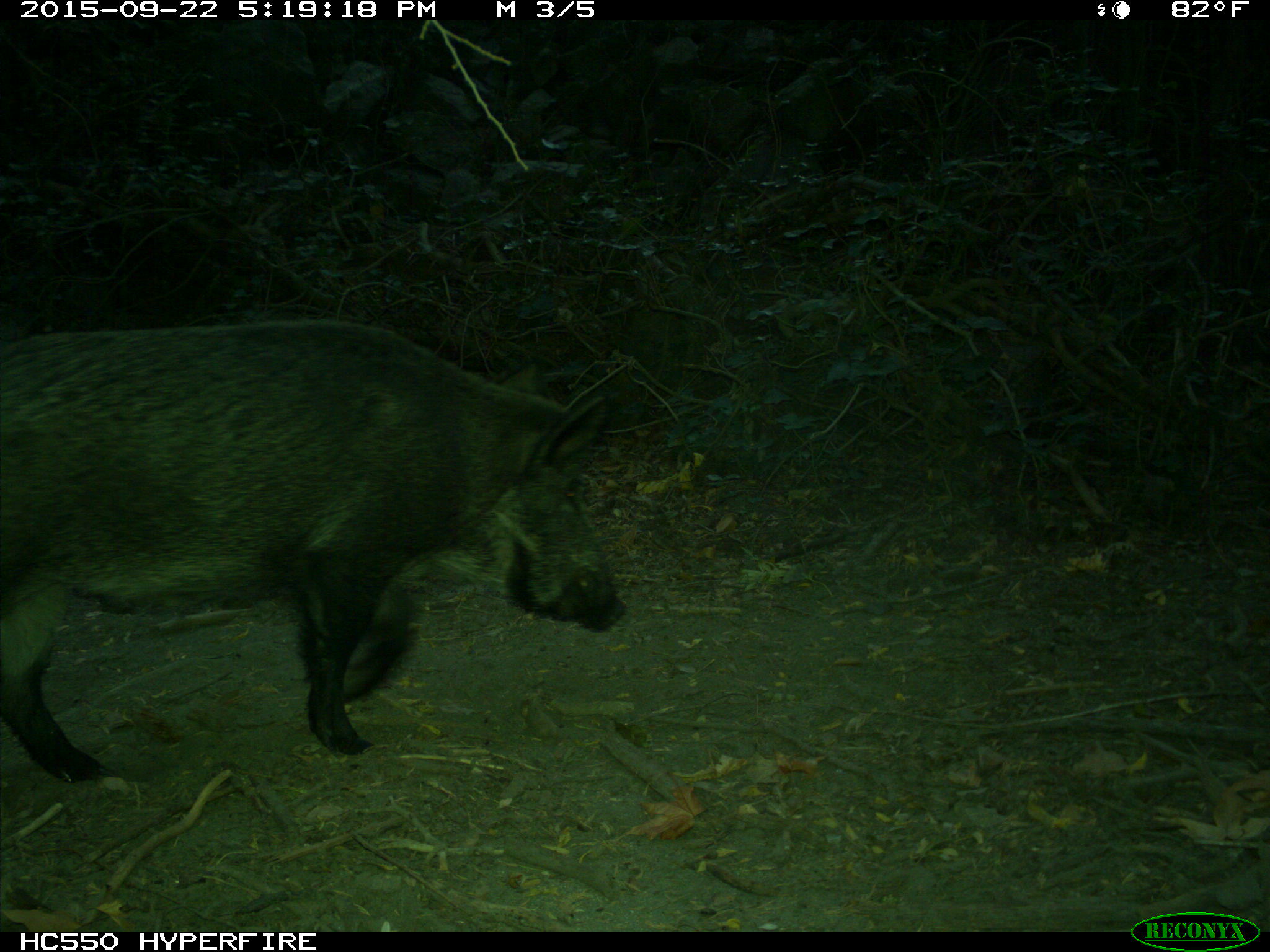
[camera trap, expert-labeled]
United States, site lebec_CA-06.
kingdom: Animalia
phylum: Chordata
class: Mammalia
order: Artiodactyla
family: Suidae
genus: Sus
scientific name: Sus scrofa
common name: wild boar